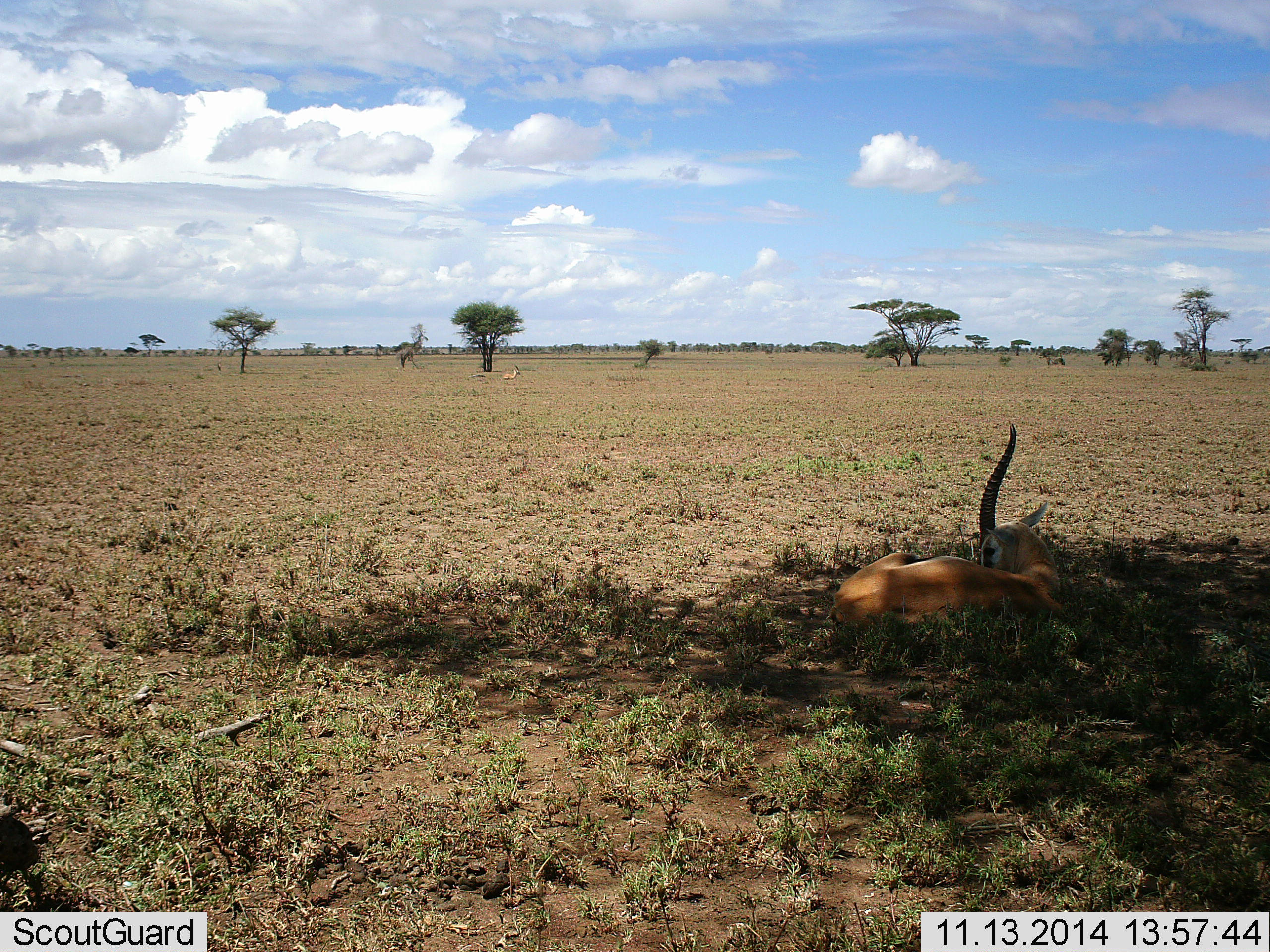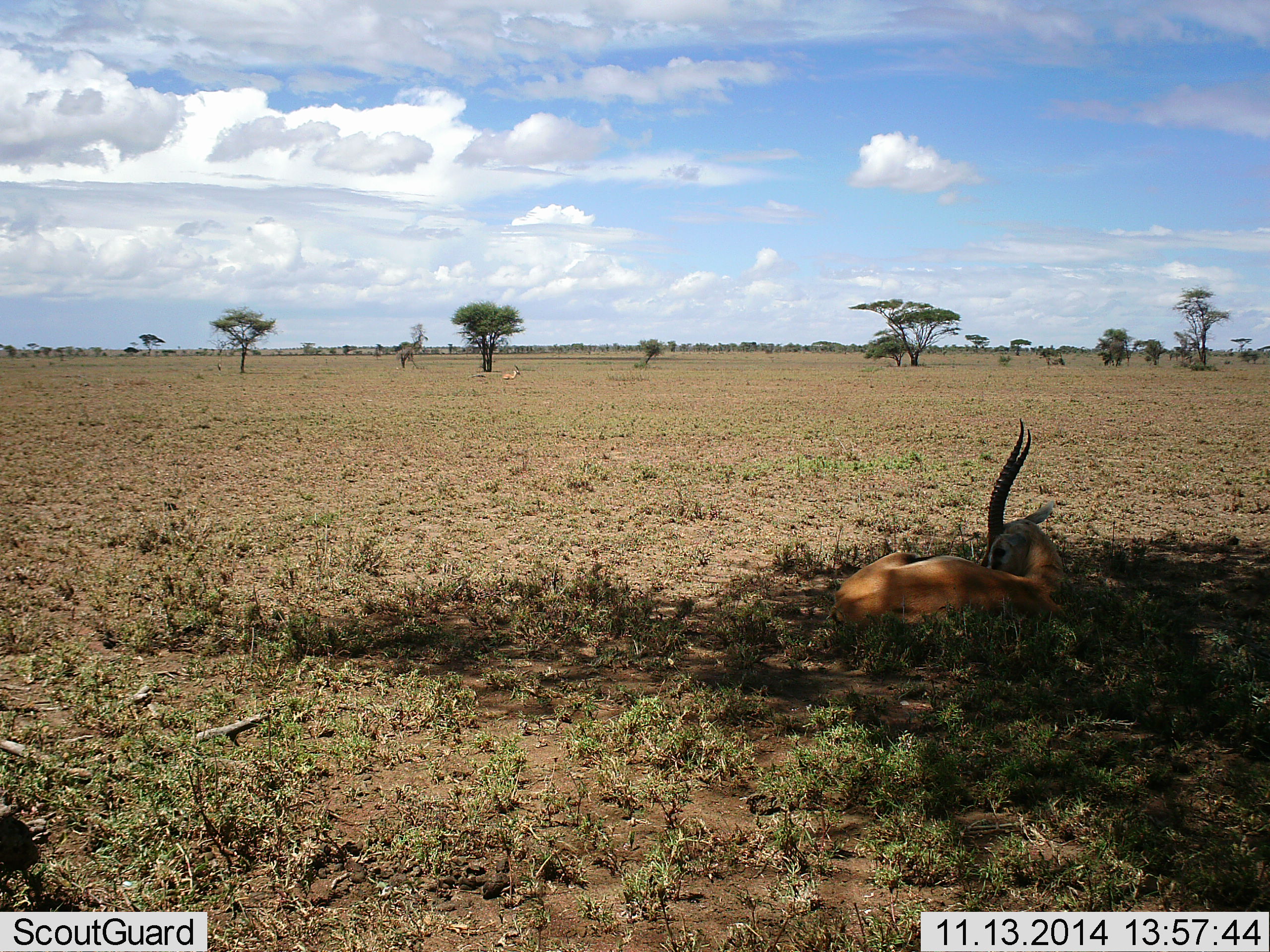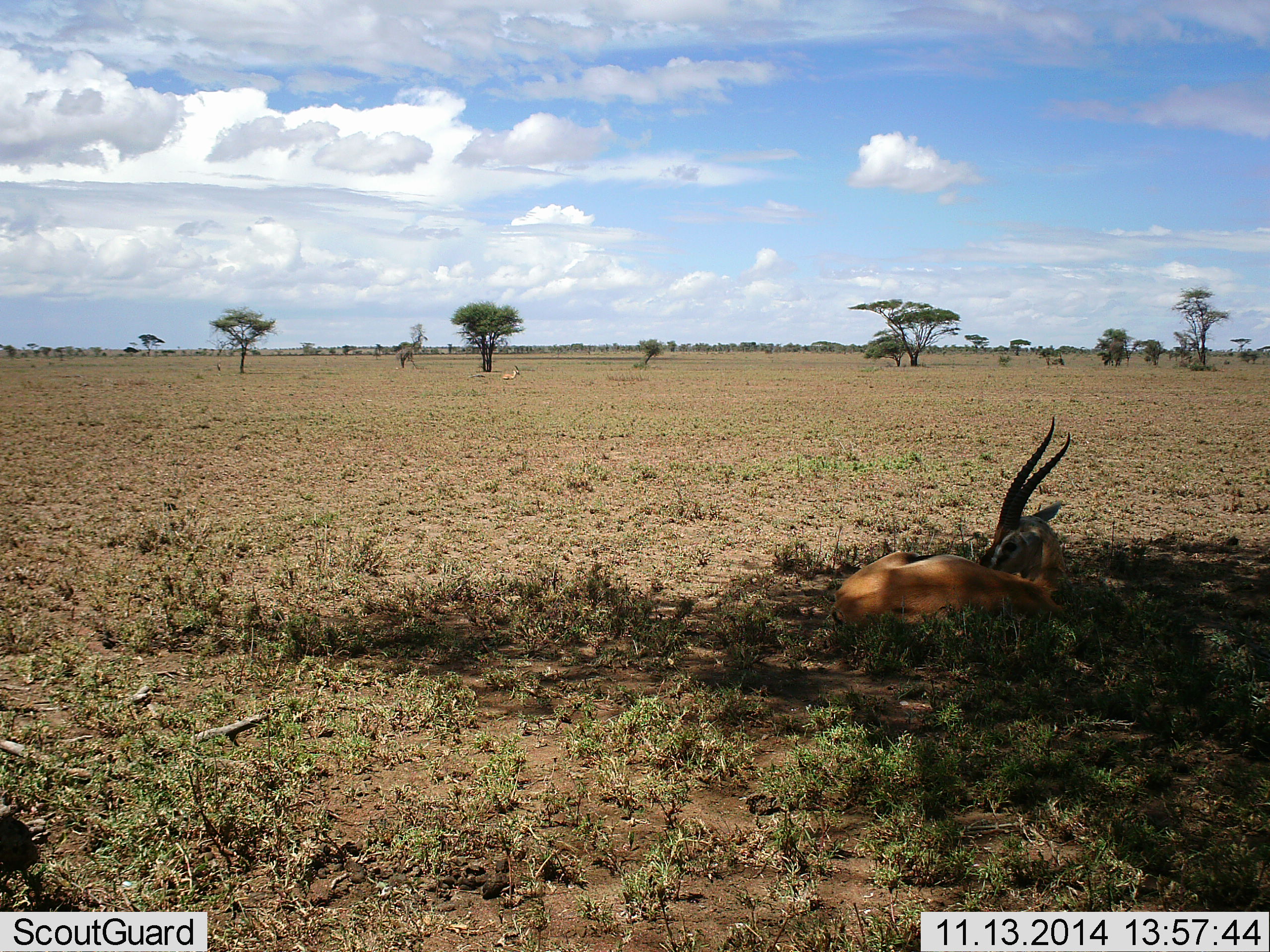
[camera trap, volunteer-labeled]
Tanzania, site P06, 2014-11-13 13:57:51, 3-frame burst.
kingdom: Animalia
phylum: Chordata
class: Mammalia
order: Artiodactyla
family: Bovidae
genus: Eudorcas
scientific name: Eudorcas thomsonii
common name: thomson's gazelle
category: gazellethomsons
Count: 1.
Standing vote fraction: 10%.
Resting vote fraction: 100%.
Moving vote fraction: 10%.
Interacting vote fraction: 0%.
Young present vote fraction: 10%.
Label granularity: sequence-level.